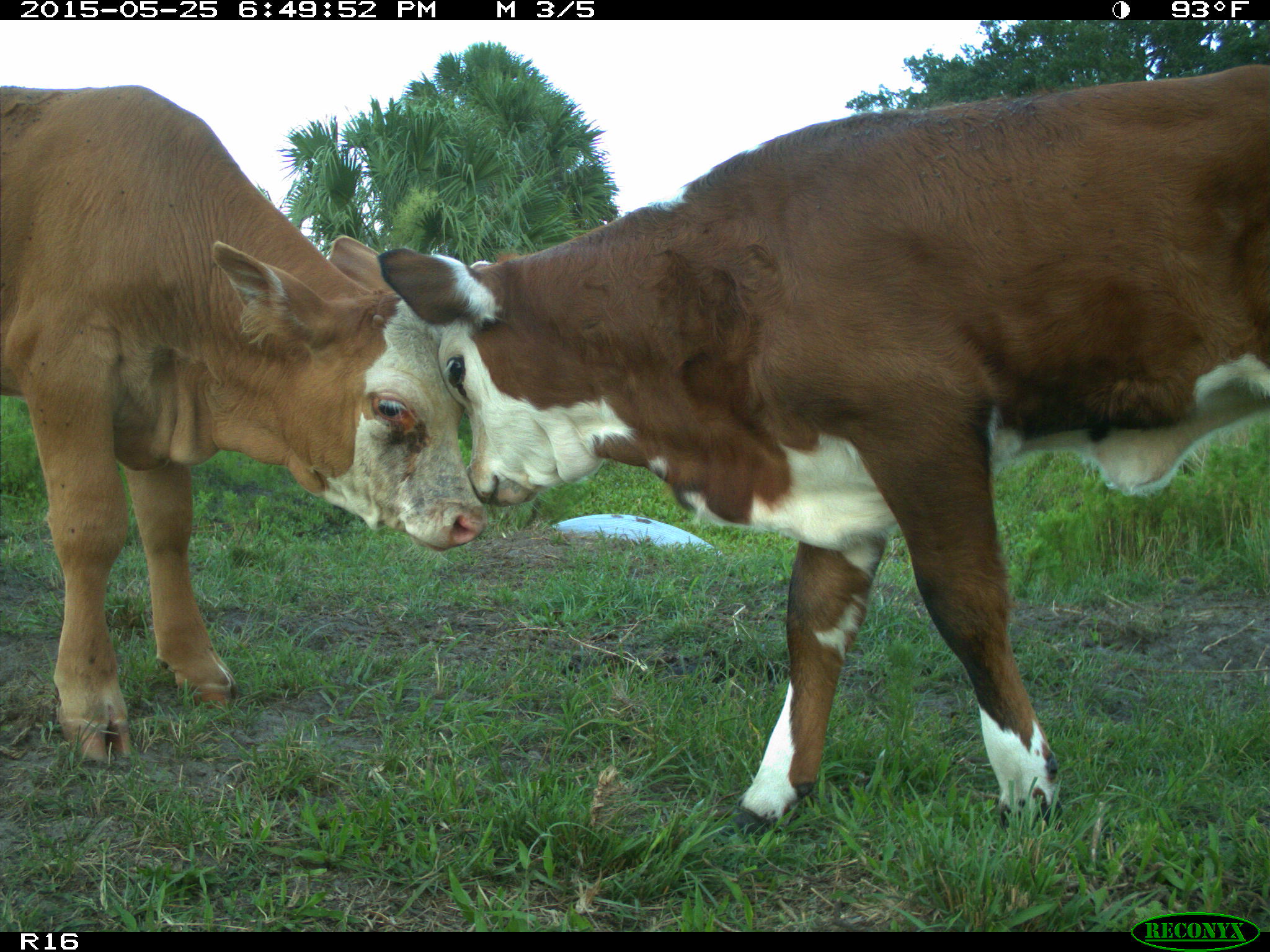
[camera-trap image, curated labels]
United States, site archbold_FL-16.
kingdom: Animalia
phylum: Chordata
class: Mammalia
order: Artiodactyla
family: Bovidae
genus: Bos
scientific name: Bos taurus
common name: domestic cow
Bos taurus (domestic cow).